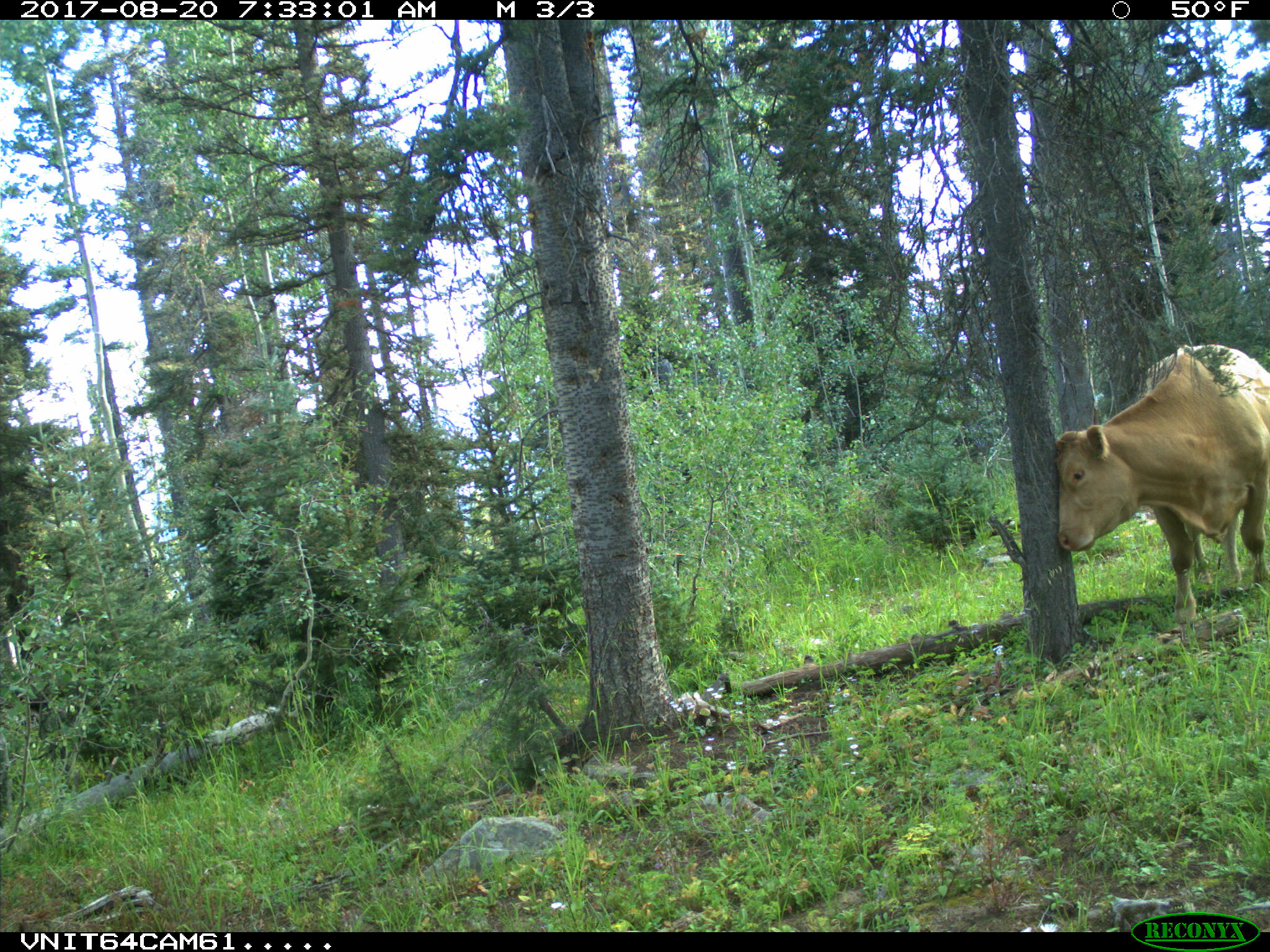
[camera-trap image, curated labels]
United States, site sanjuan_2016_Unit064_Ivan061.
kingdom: Animalia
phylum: Chordata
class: Mammalia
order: Artiodactyla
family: Bovidae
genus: Bos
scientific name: Bos taurus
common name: domestic cow